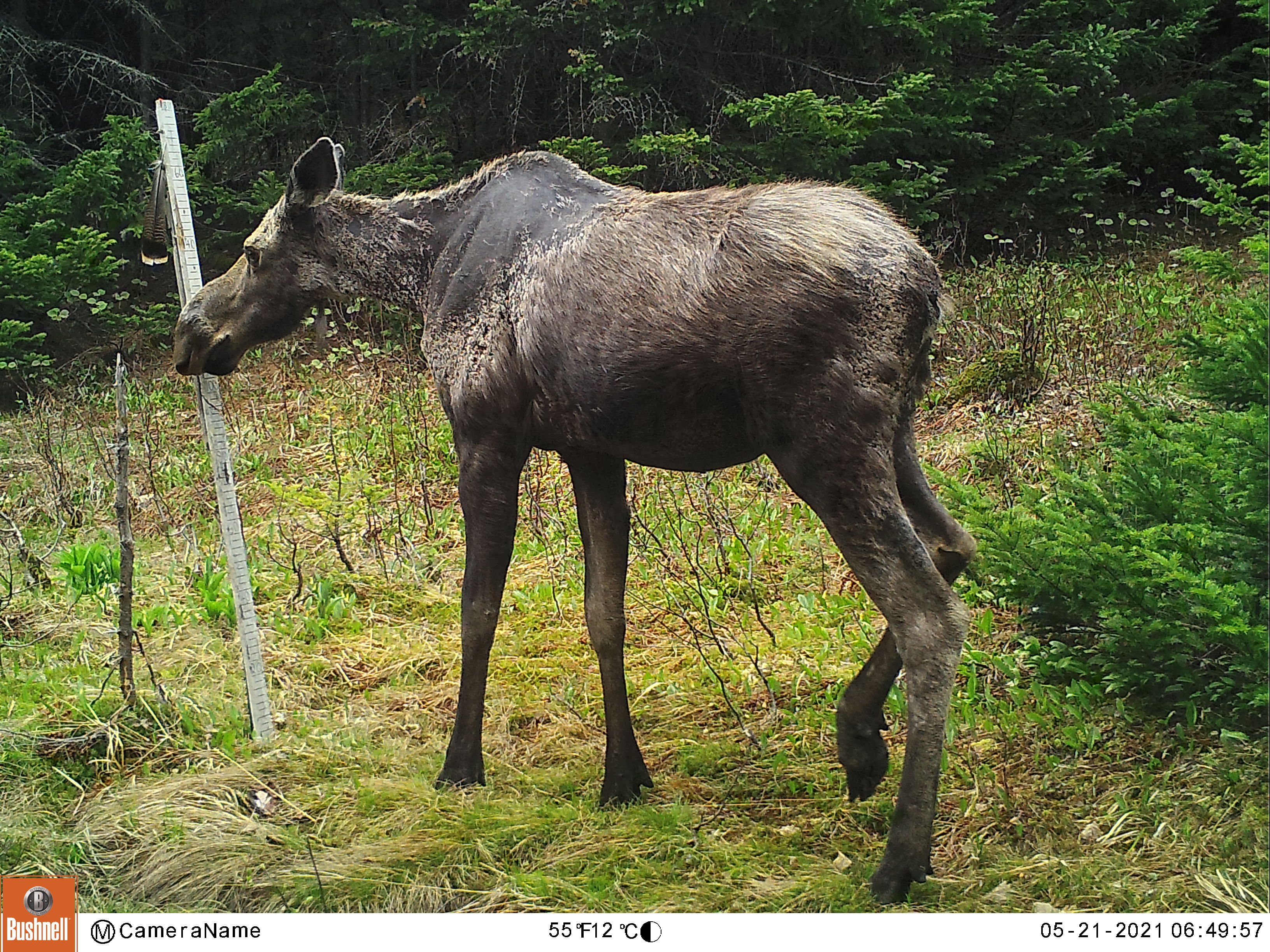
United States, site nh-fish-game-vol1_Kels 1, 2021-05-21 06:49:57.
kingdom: Animalia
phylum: Chordata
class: Mammalia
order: Artiodactyla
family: Cervidae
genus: Alces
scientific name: Alces alces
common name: moose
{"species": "moose (Alces alces)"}